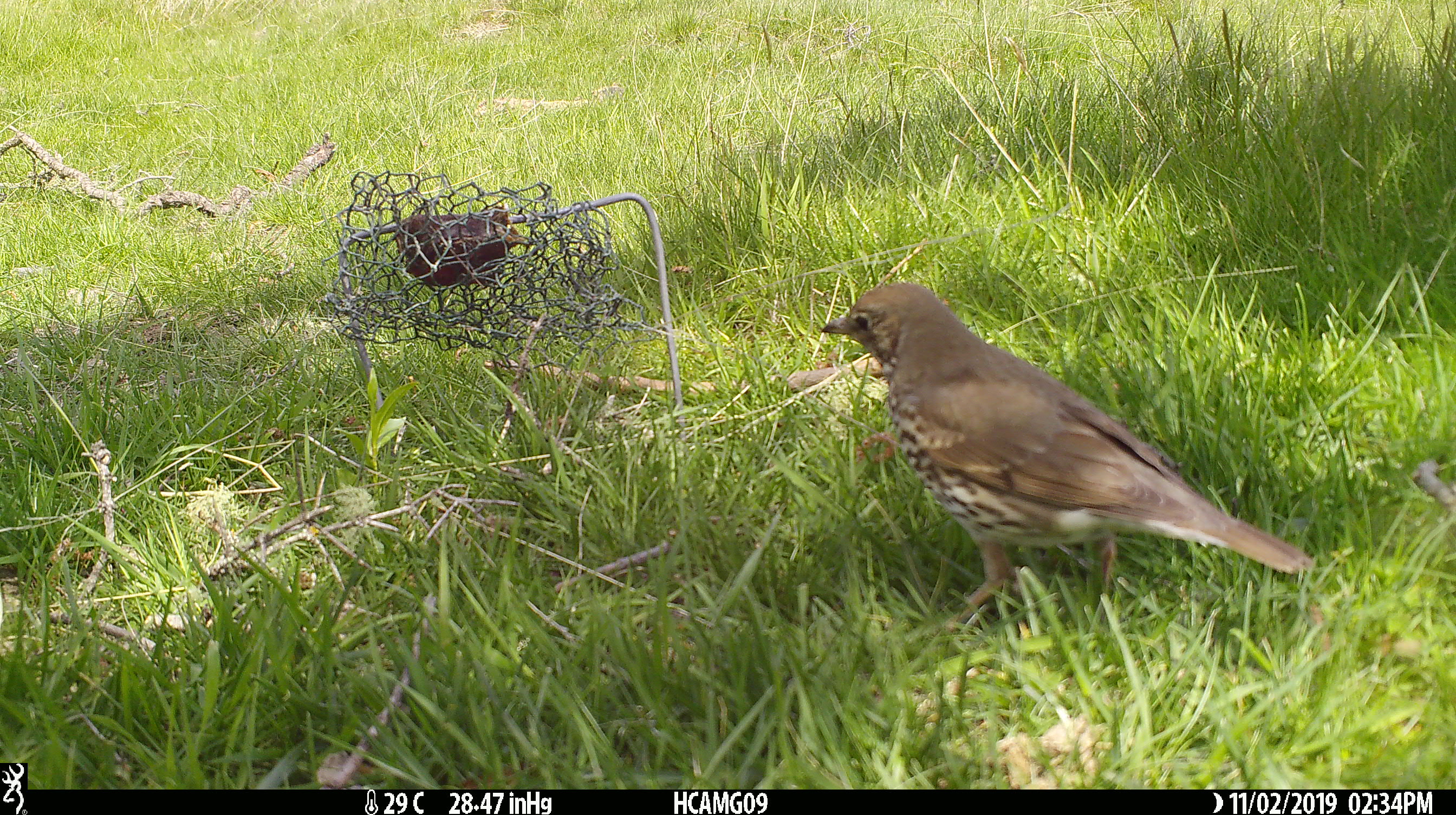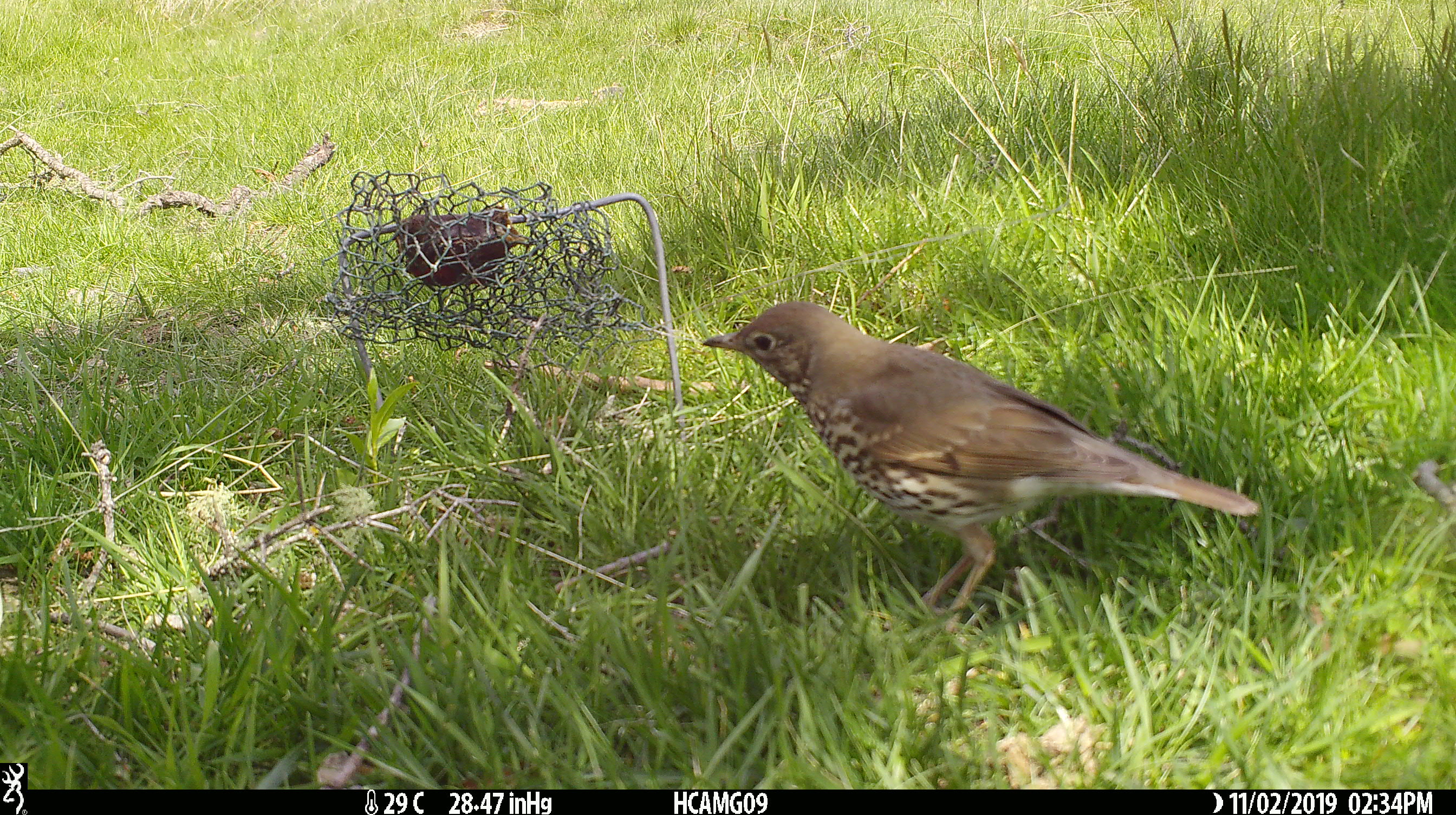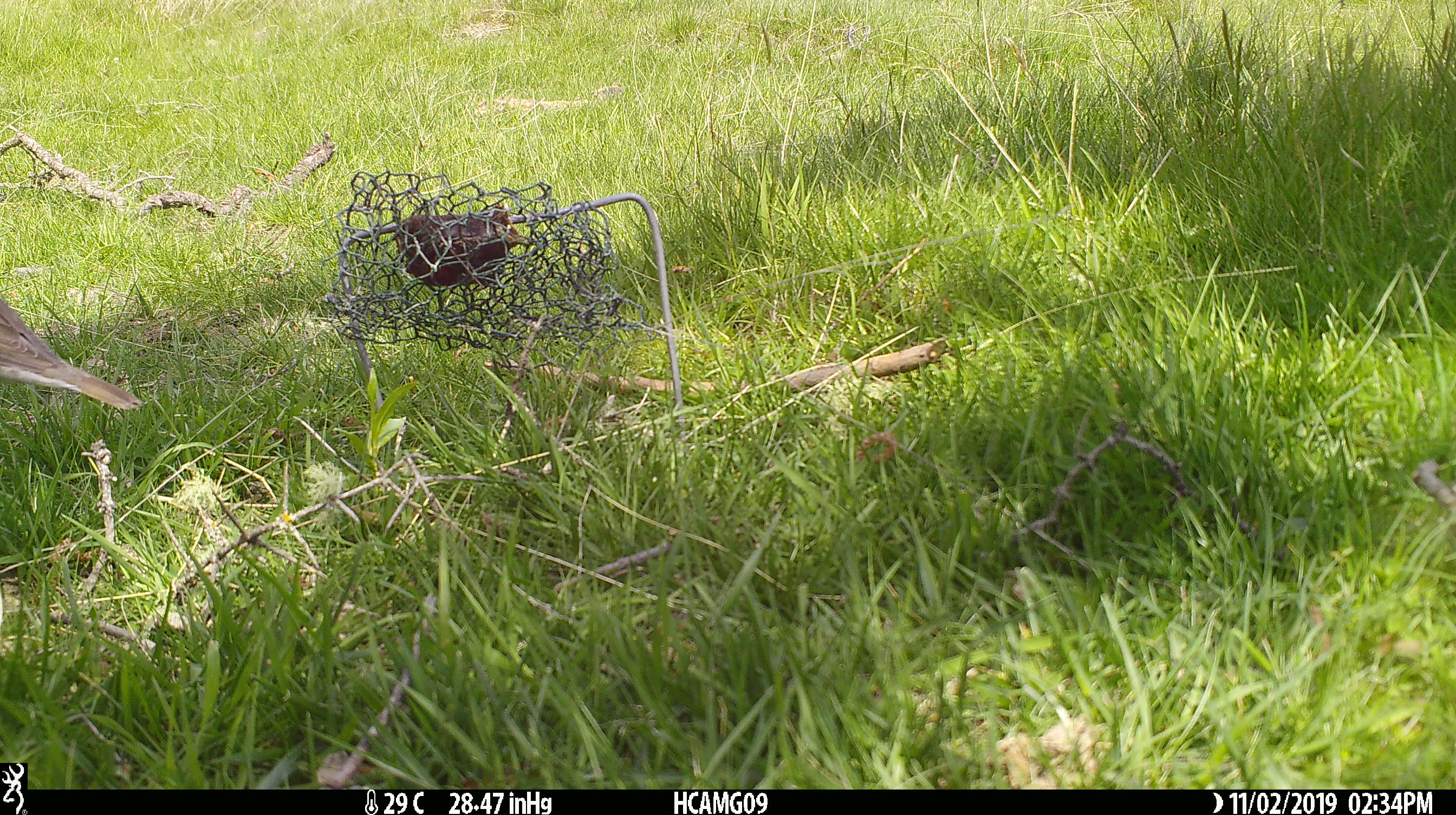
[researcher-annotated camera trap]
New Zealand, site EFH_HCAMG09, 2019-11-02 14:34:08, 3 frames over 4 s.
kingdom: Animalia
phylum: Chordata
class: Aves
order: Passeriformes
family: Turdidae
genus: Turdus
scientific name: Turdus philomelos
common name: song thrush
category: thrush